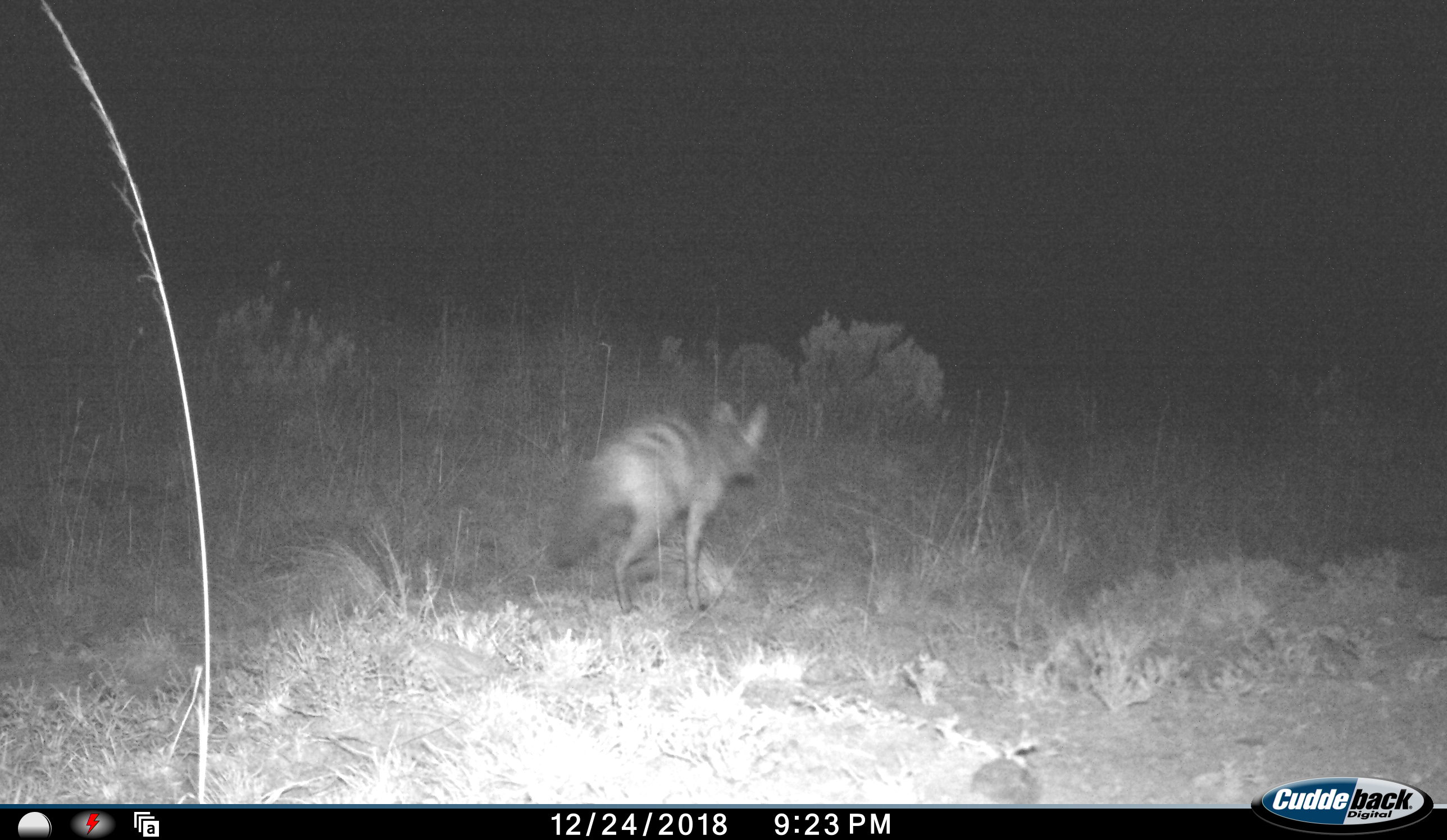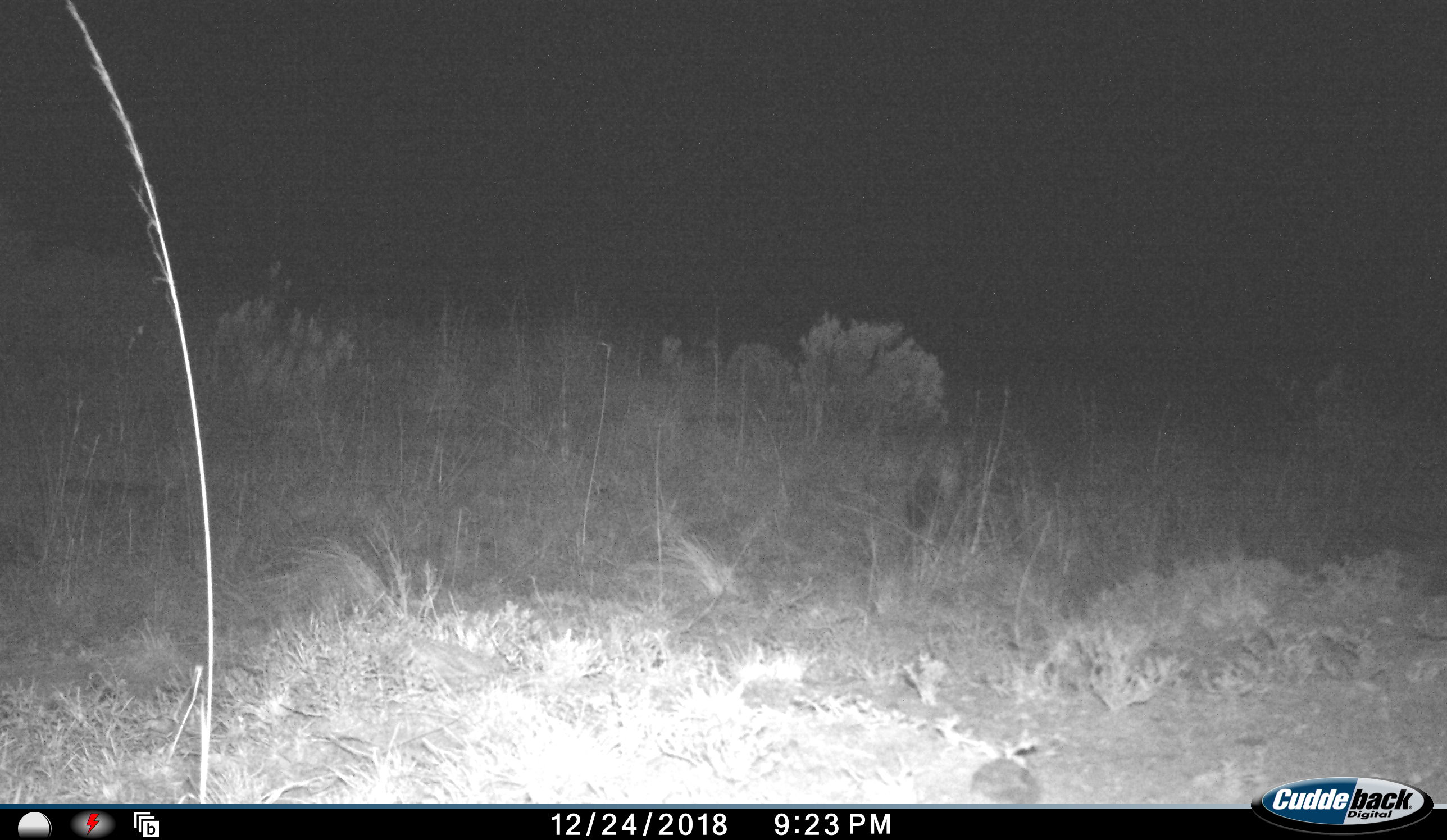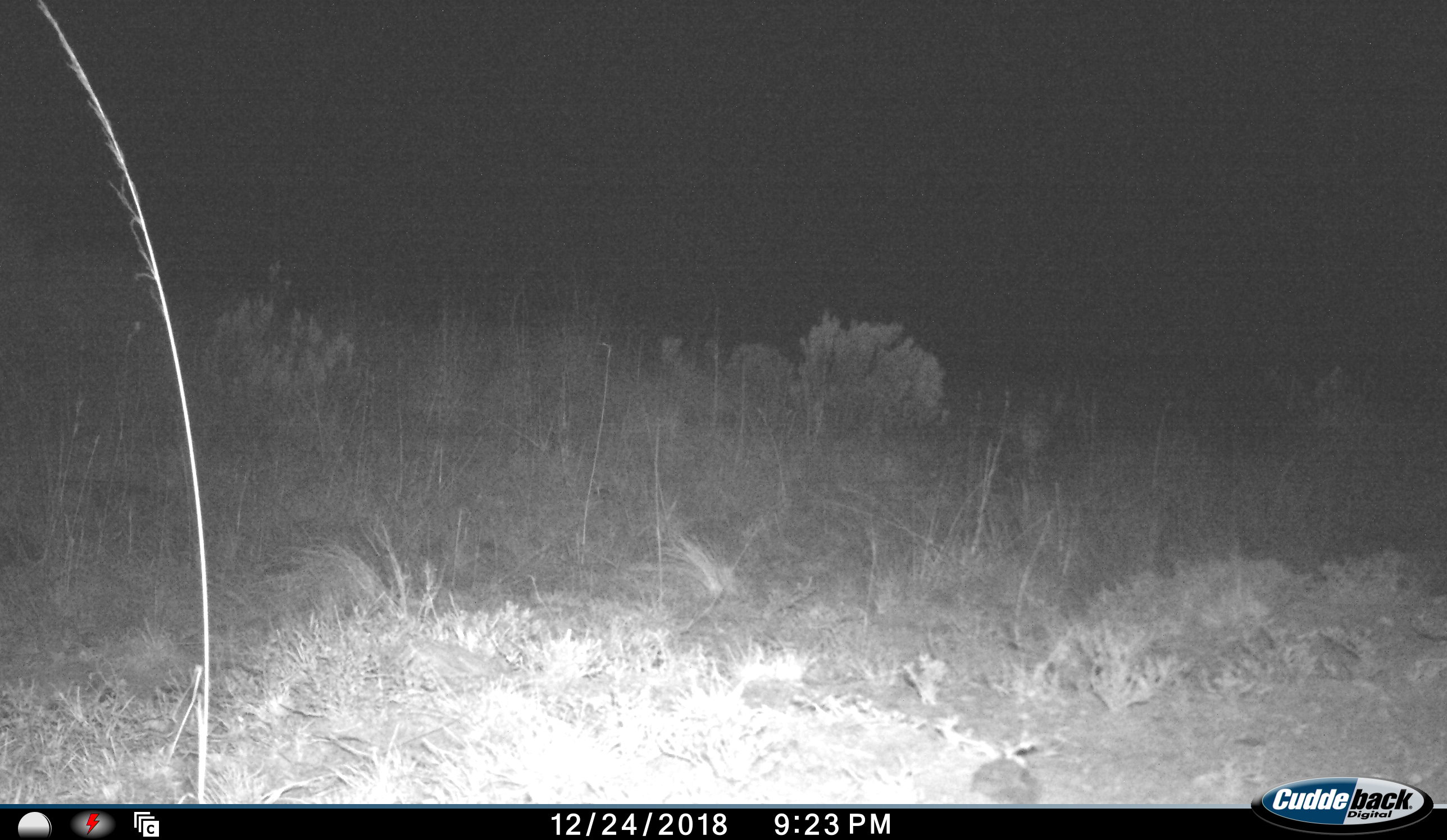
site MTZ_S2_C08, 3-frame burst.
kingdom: Animalia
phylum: Chordata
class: Mammalia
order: Carnivora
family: Hyaenidae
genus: Proteles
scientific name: Proteles cristatus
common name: aardwolf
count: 1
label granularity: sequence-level